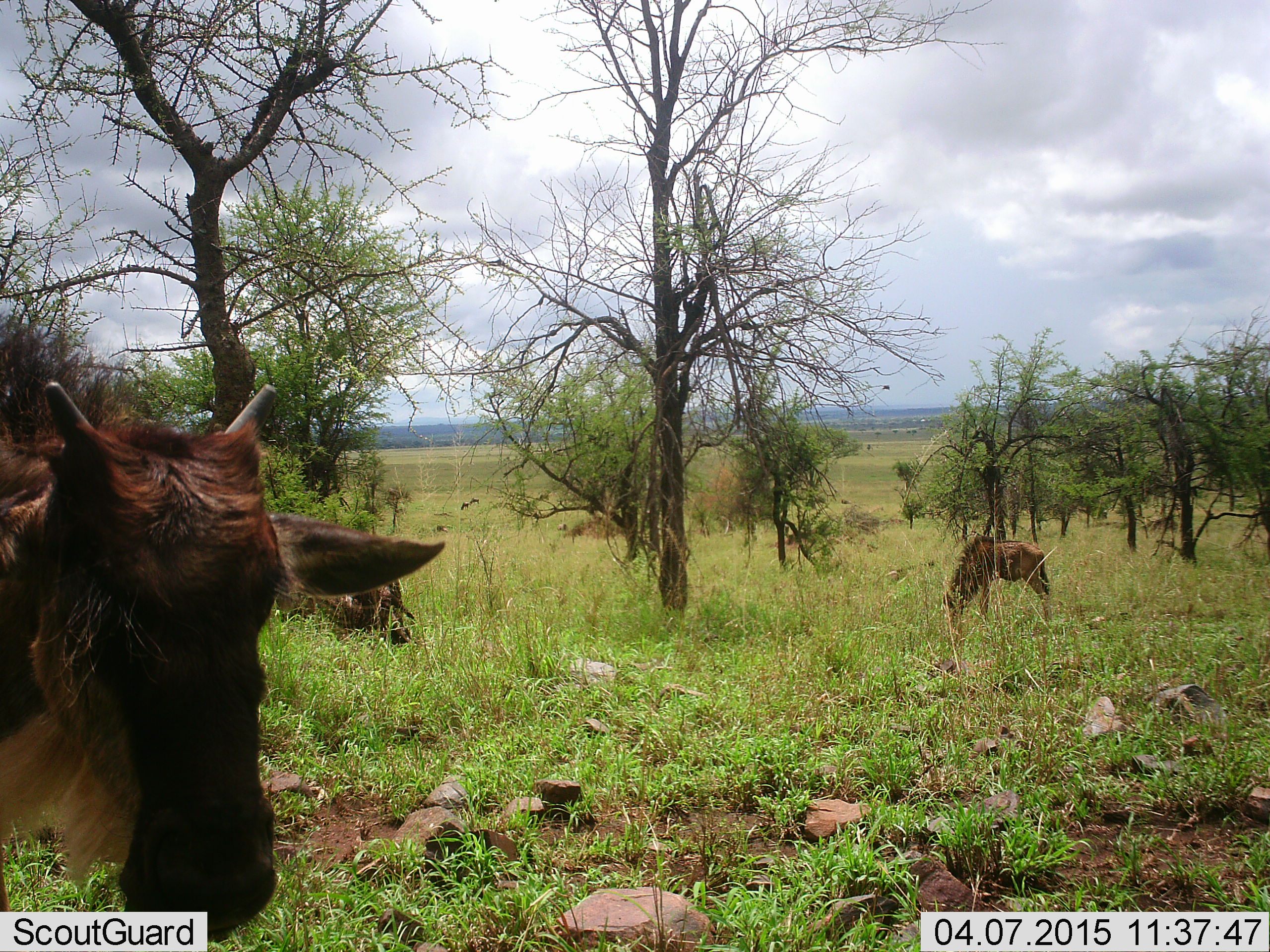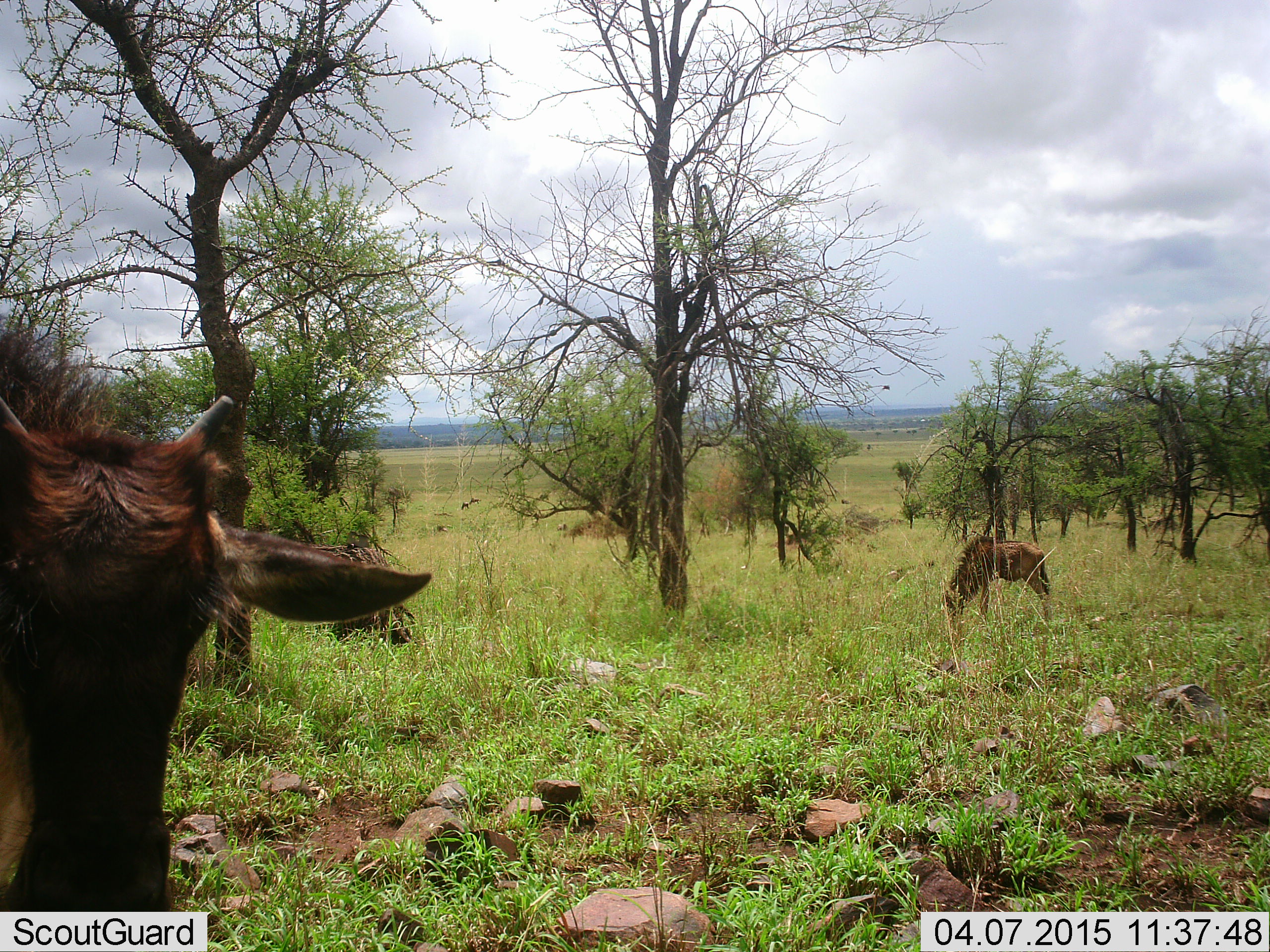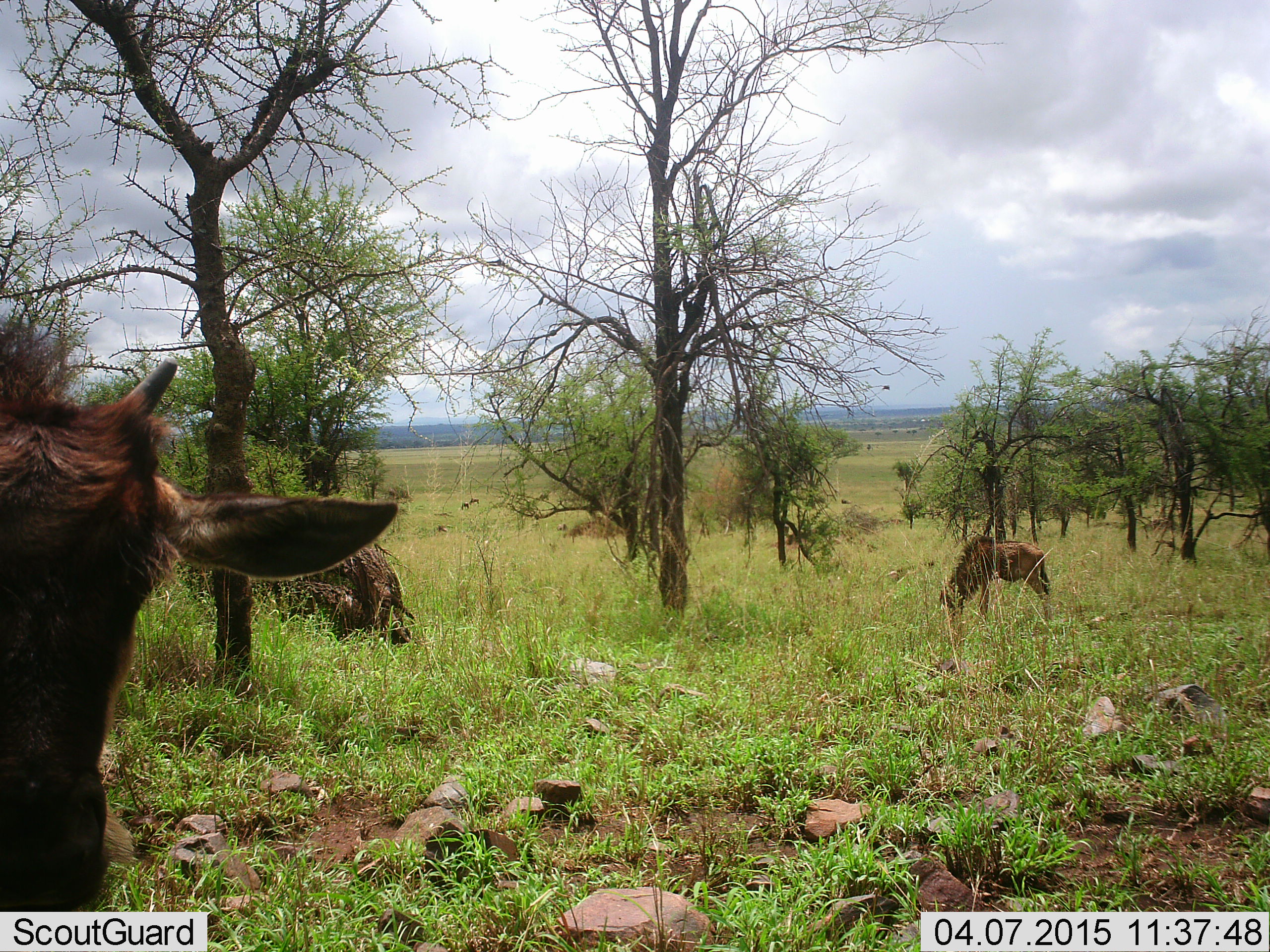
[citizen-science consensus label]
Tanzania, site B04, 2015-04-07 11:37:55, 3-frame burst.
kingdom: Animalia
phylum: Chordata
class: Mammalia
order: Artiodactyla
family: Bovidae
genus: Connochaetes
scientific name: Connochaetes taurinus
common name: blue wildebeest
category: wildebeest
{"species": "wildebeest (blue wildebeest) (Connochaetes taurinus)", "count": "2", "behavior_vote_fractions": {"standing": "60%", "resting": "10%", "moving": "10%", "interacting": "0%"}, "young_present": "70%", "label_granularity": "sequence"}